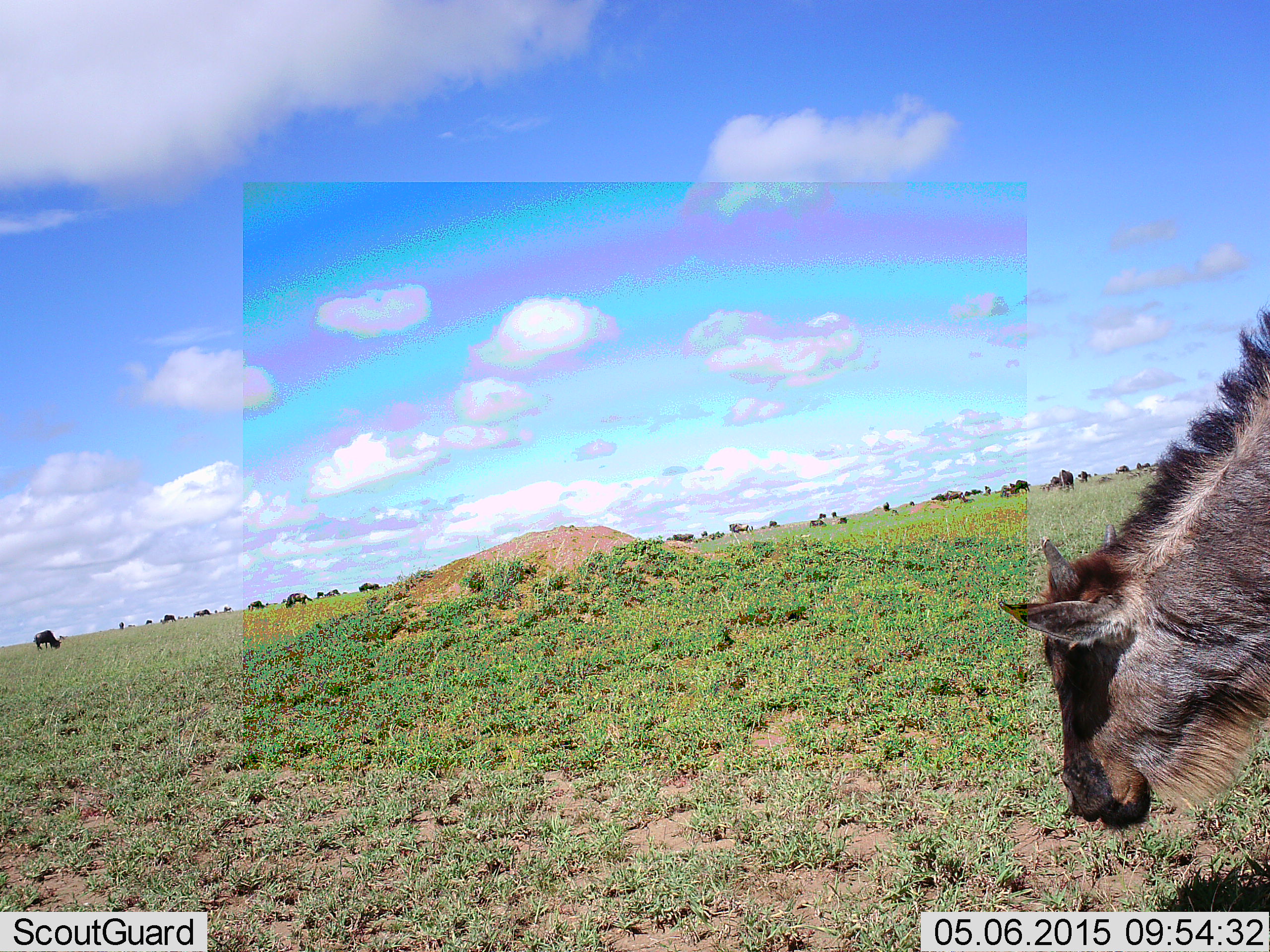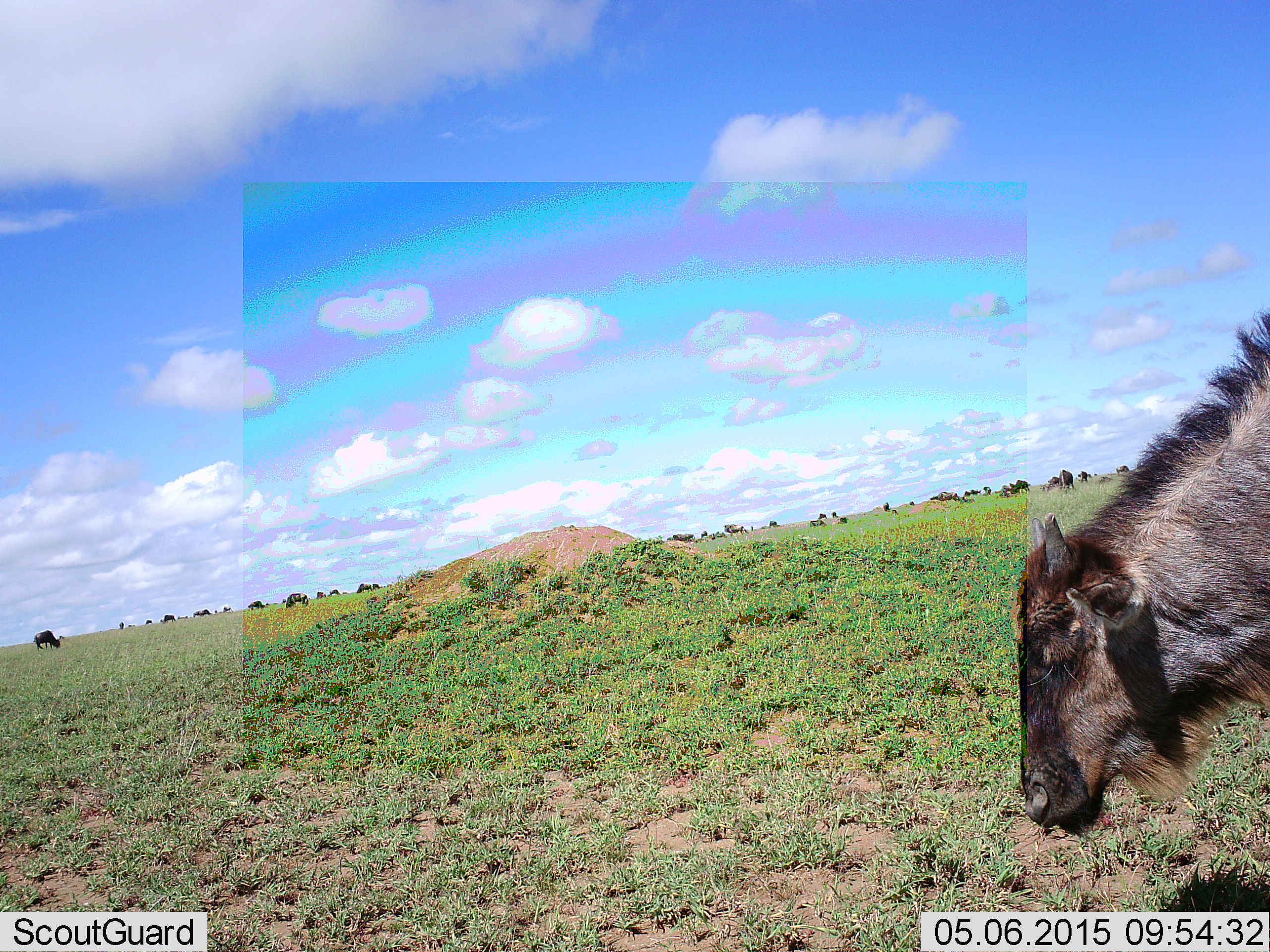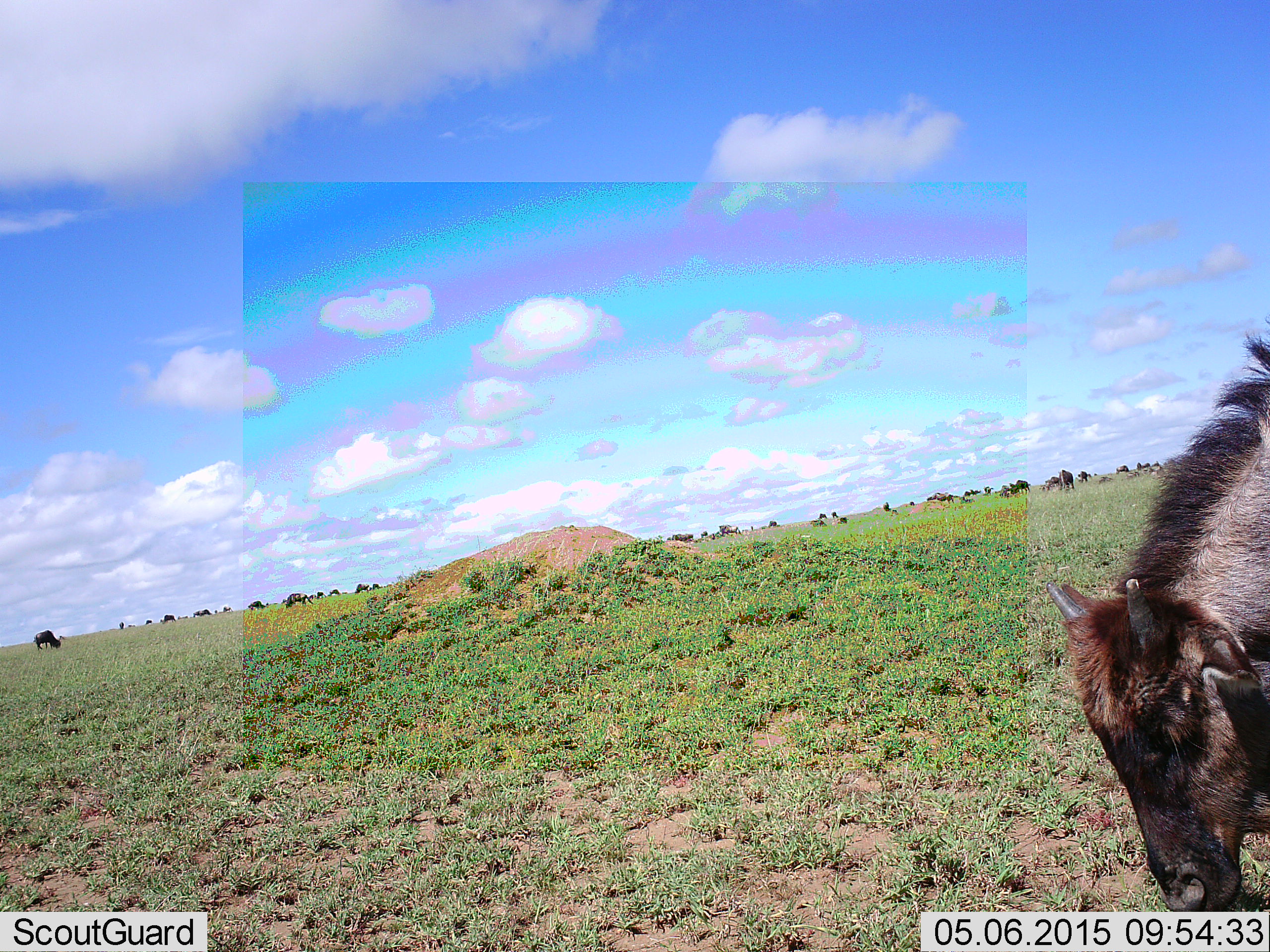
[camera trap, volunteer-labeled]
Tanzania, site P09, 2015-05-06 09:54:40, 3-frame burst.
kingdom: Animalia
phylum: Chordata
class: Mammalia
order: Artiodactyla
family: Bovidae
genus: Connochaetes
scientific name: Connochaetes taurinus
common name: blue wildebeest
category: wildebeest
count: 2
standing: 18%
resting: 9%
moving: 18%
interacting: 0%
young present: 36%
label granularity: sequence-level